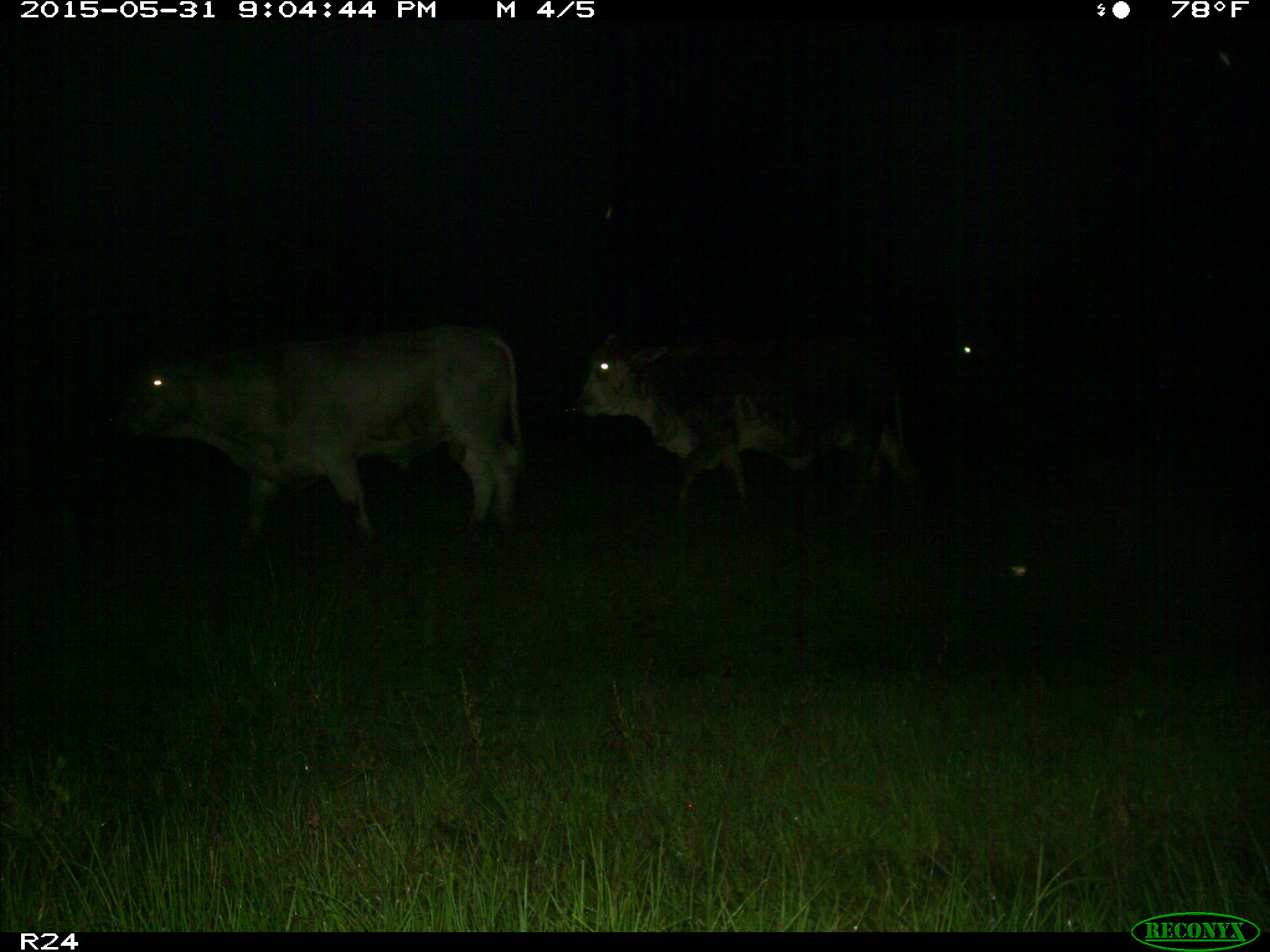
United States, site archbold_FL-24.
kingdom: Animalia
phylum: Chordata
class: Mammalia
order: Artiodactyla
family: Bovidae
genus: Bos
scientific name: Bos taurus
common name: domestic cow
Bos taurus (domestic cow).